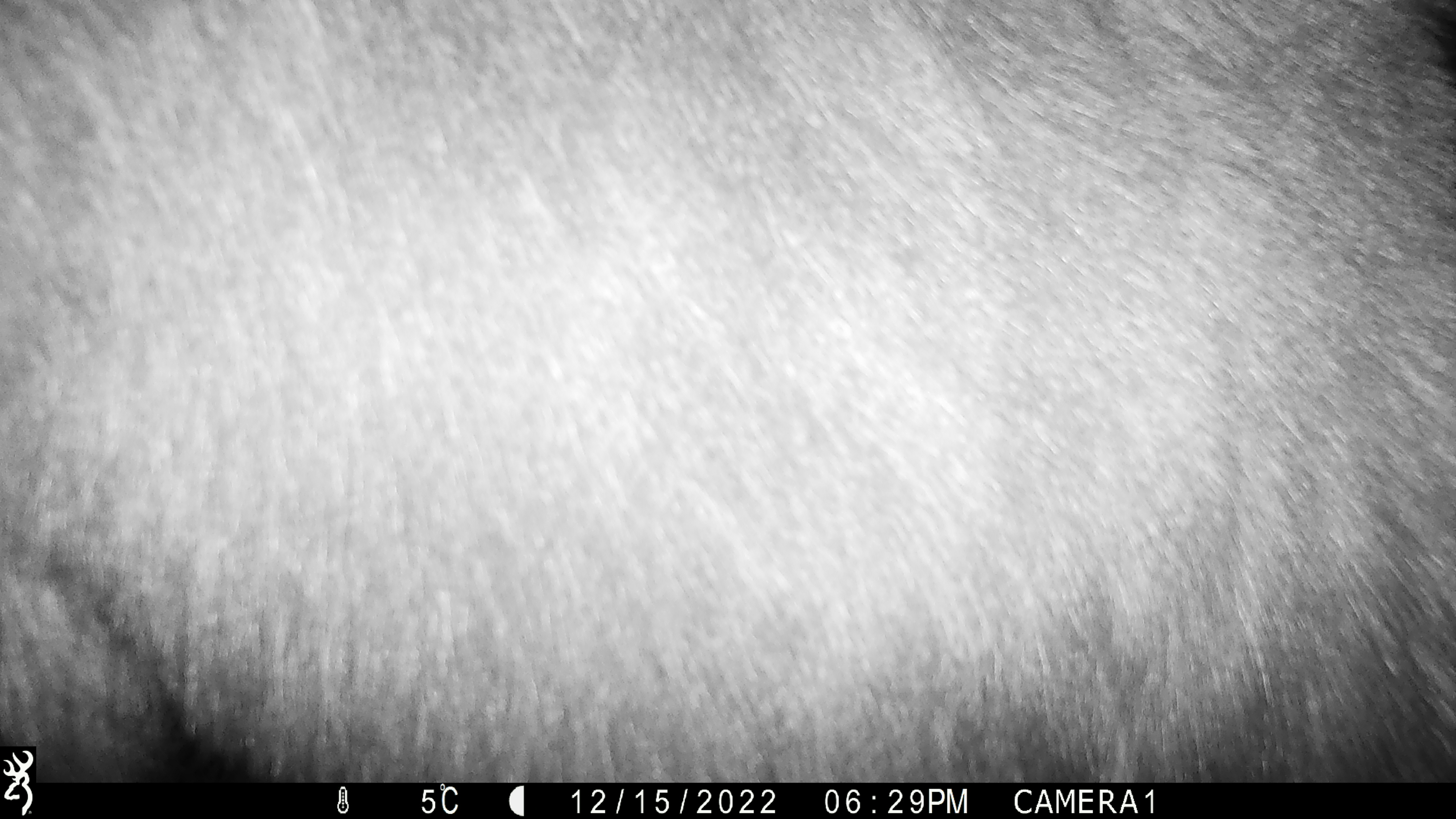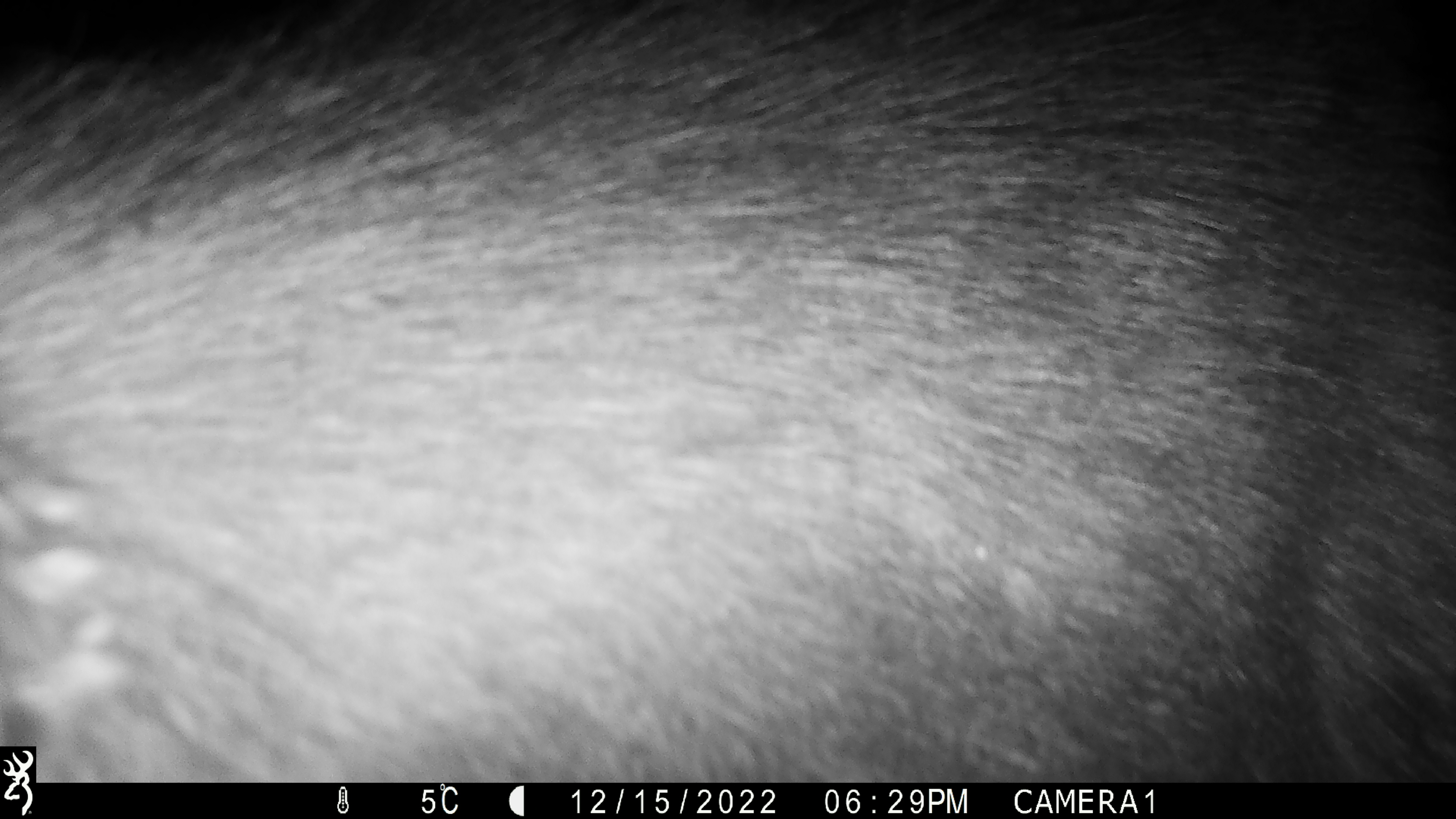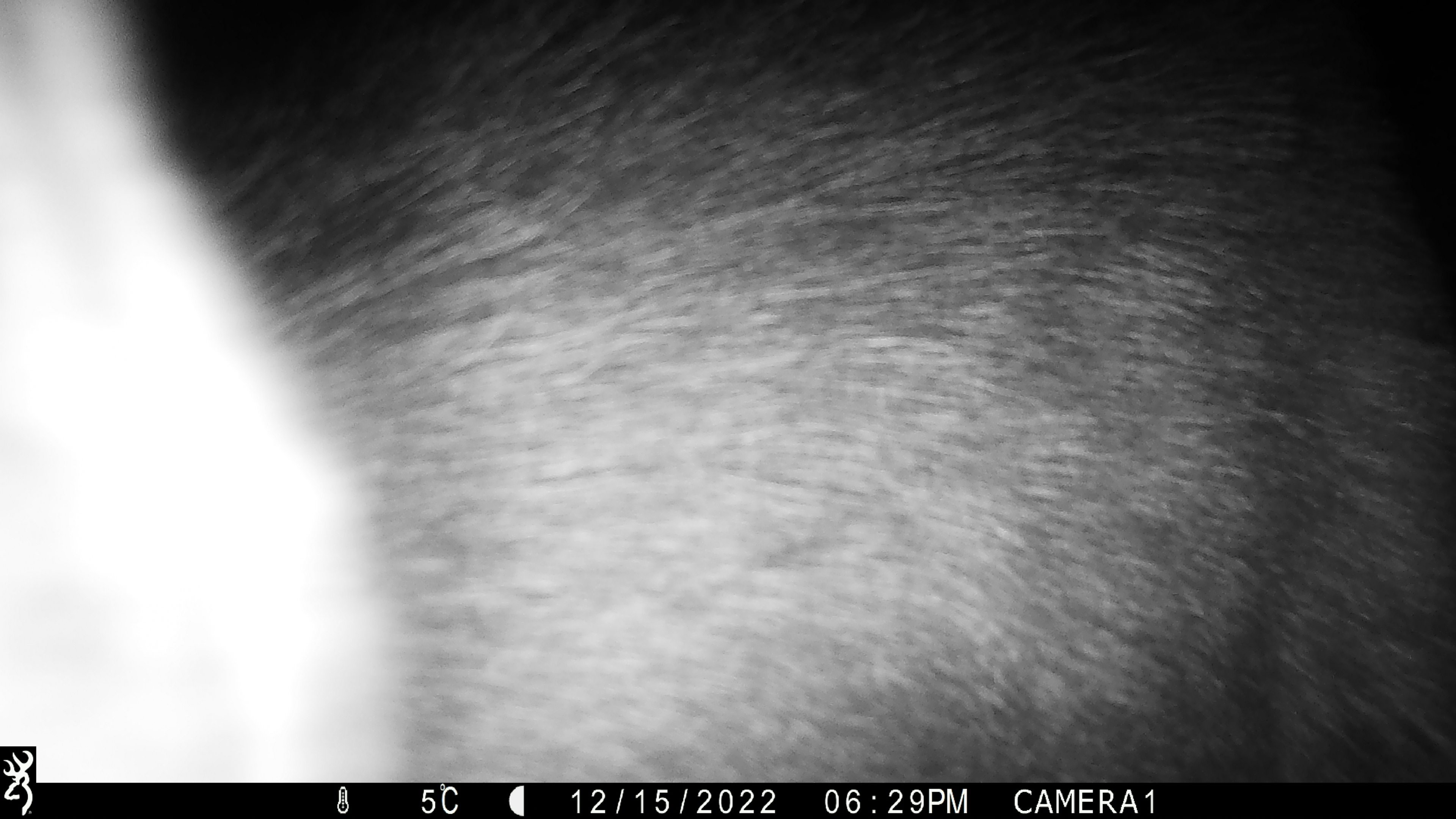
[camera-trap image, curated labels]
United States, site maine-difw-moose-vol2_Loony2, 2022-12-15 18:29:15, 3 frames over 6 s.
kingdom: Animalia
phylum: Chordata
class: Mammalia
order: Artiodactyla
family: Cervidae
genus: Alces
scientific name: Alces alces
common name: moose